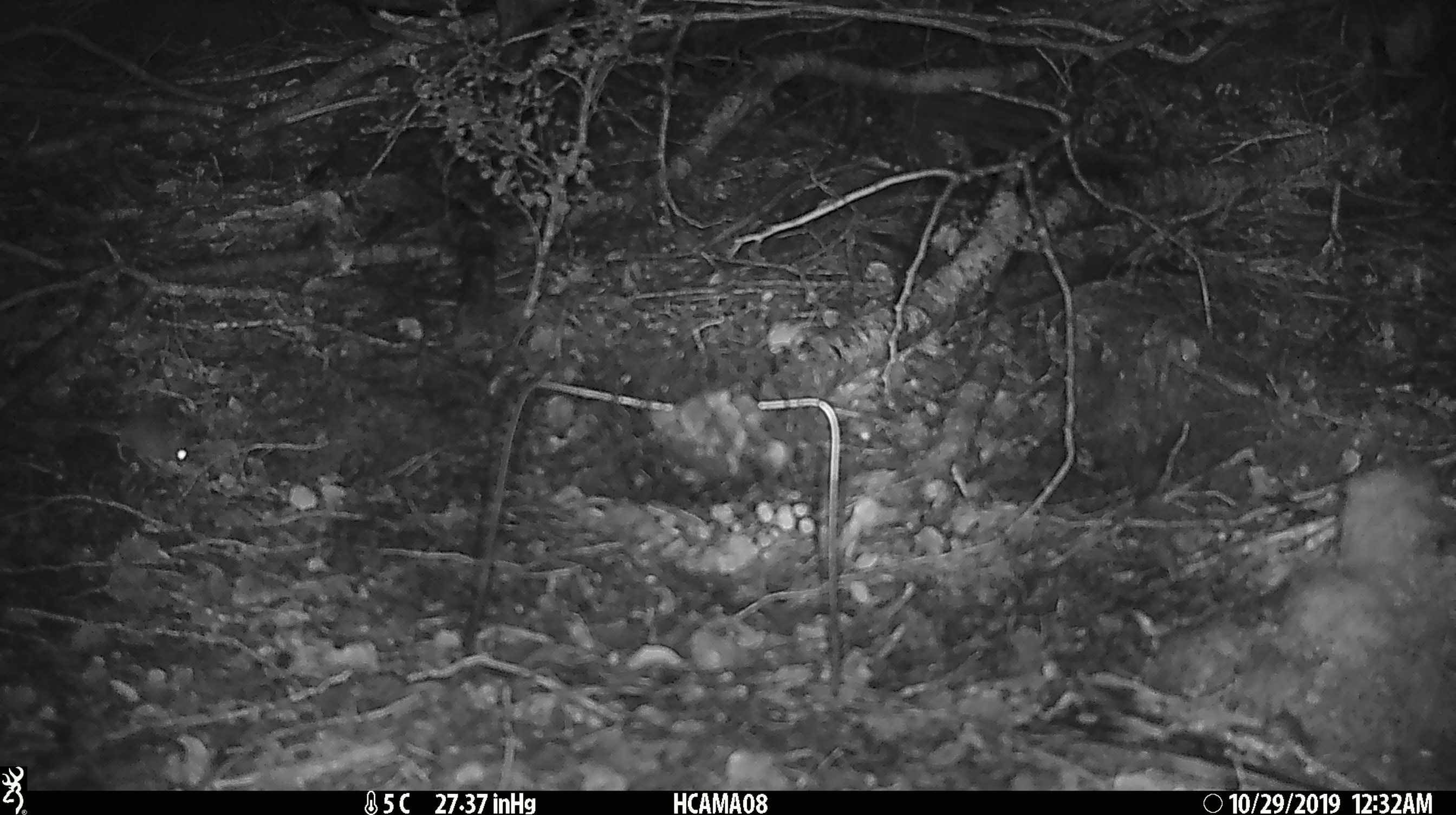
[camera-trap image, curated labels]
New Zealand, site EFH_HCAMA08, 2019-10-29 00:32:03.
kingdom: Animalia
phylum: Chordata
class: Mammalia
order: Rodentia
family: Muridae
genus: Mus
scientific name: Mus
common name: mouse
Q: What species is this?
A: Mouse (Mus).